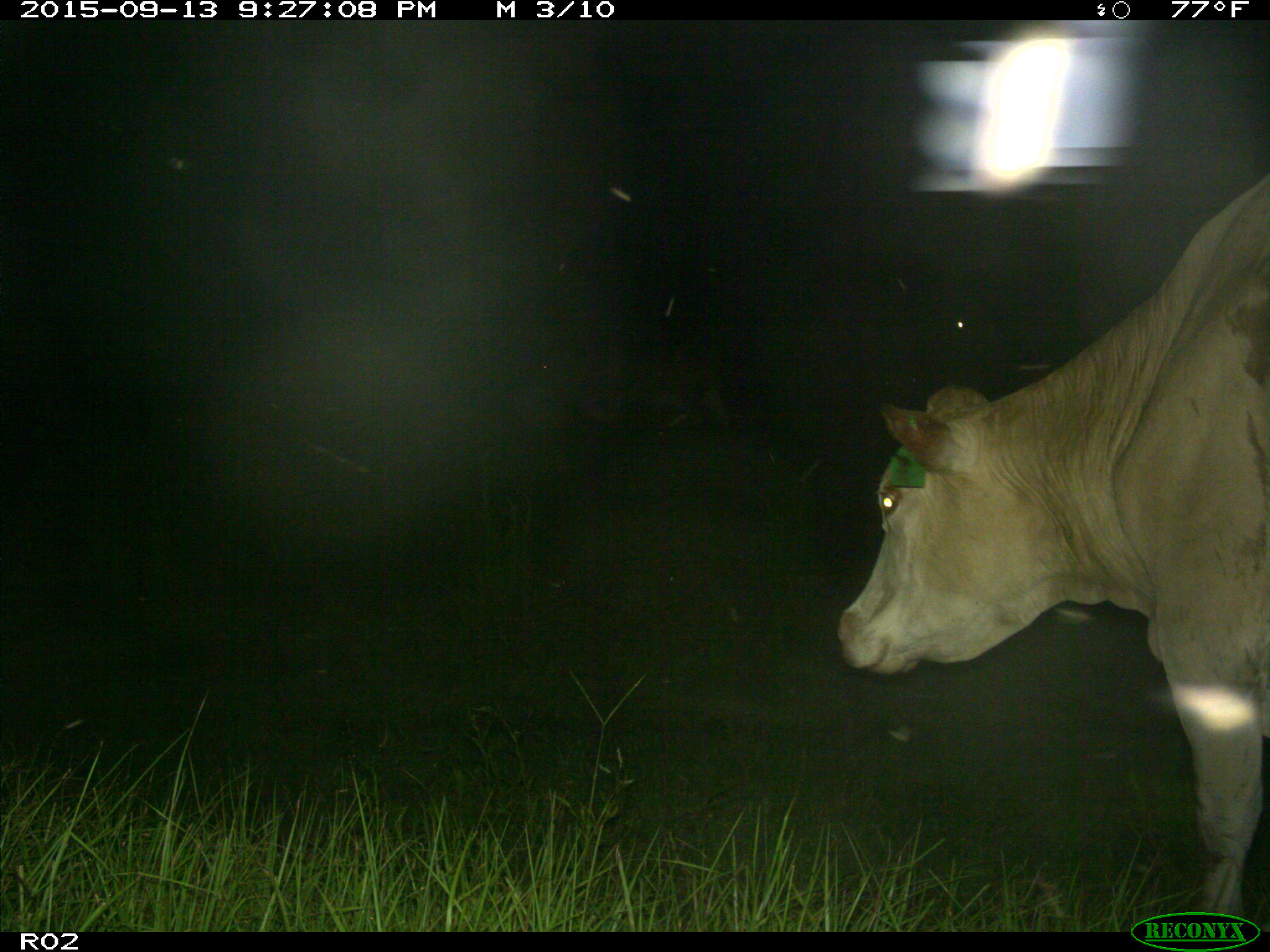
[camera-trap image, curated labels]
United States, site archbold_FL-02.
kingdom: Animalia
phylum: Chordata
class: Mammalia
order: Artiodactyla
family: Bovidae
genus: Bos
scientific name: Bos taurus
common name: domestic cow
Bos taurus (domestic cow).